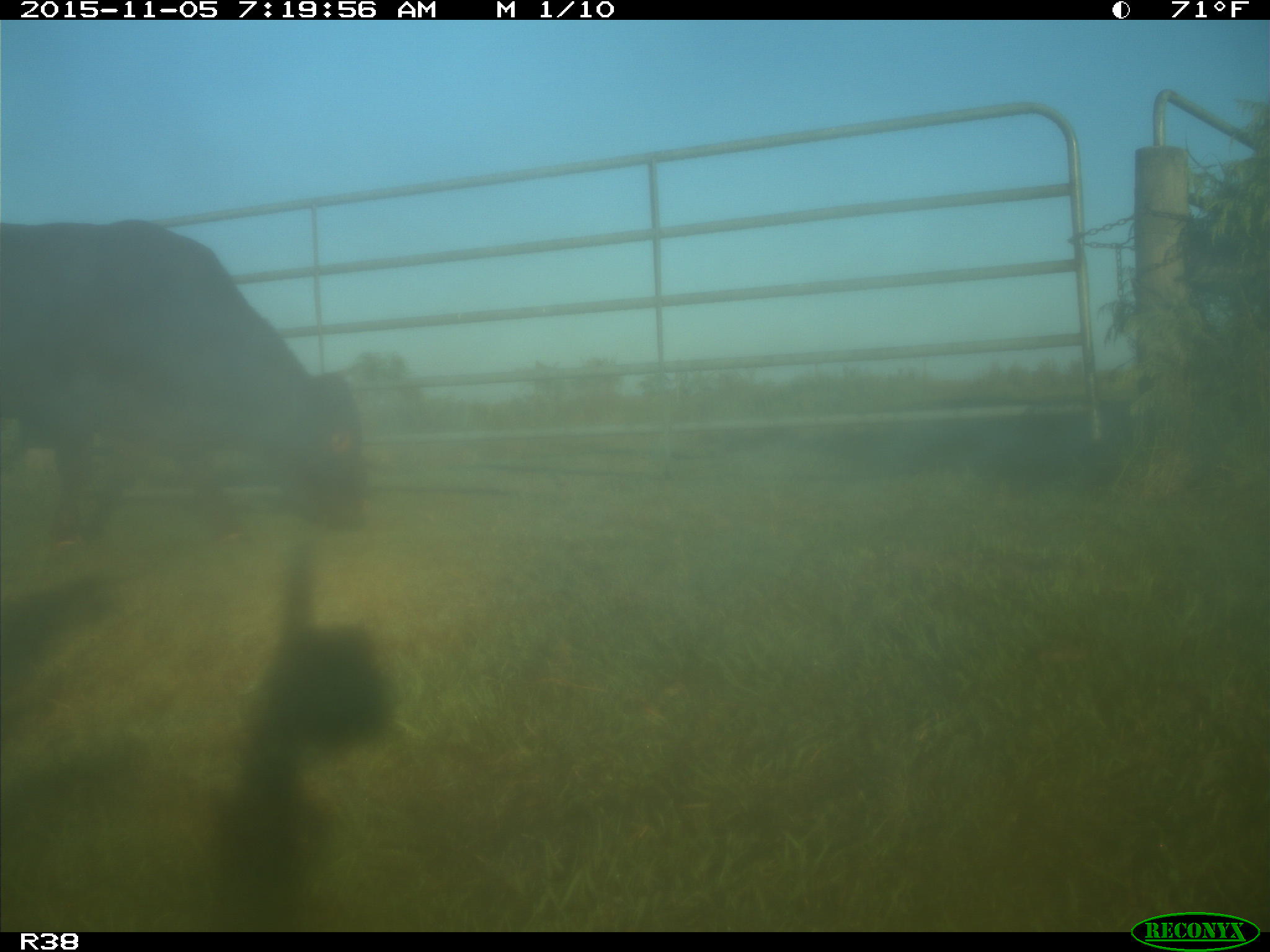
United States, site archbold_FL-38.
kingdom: Animalia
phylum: Chordata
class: Mammalia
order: Artiodactyla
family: Bovidae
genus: Bos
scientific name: Bos taurus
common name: domestic cow